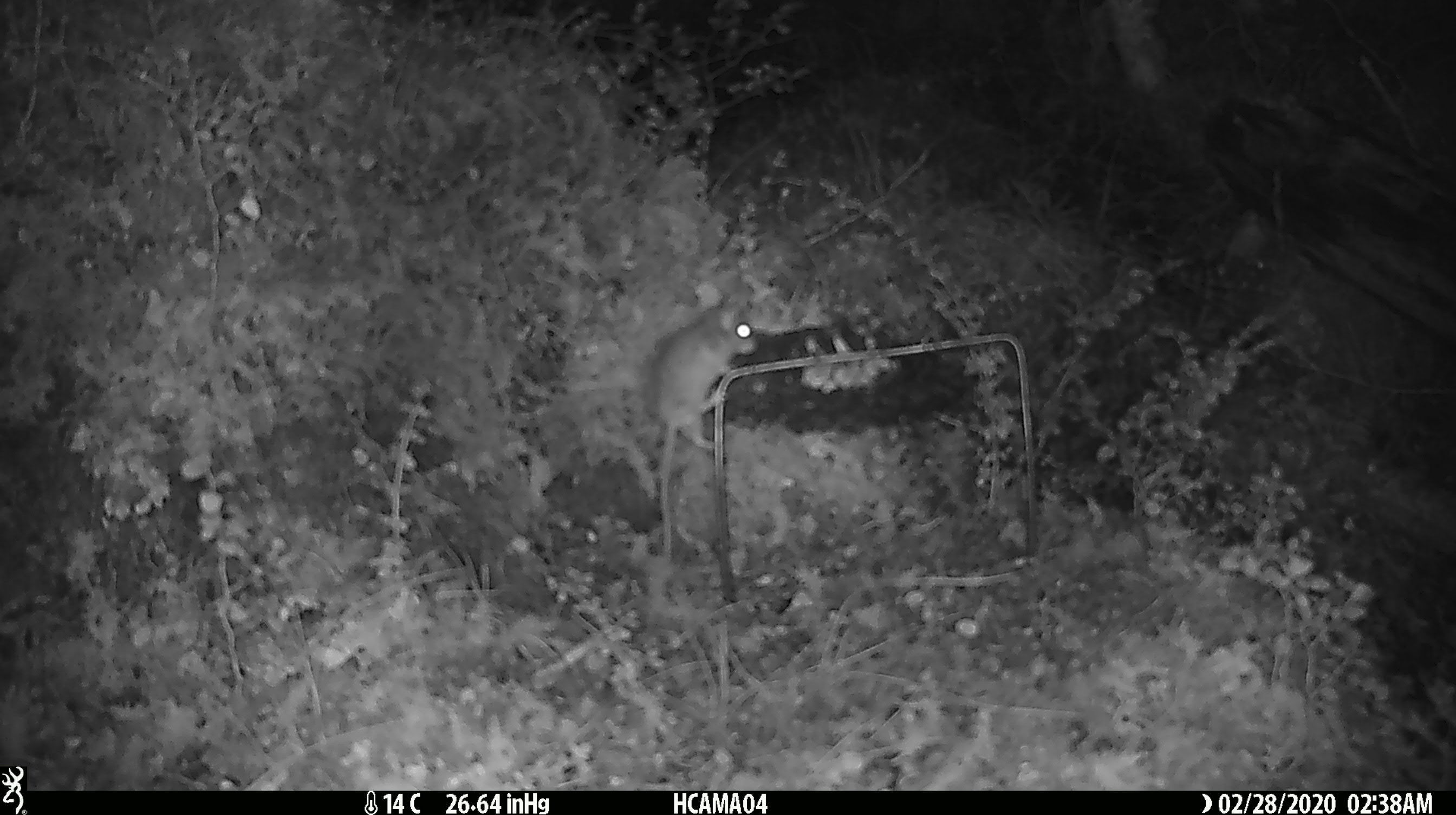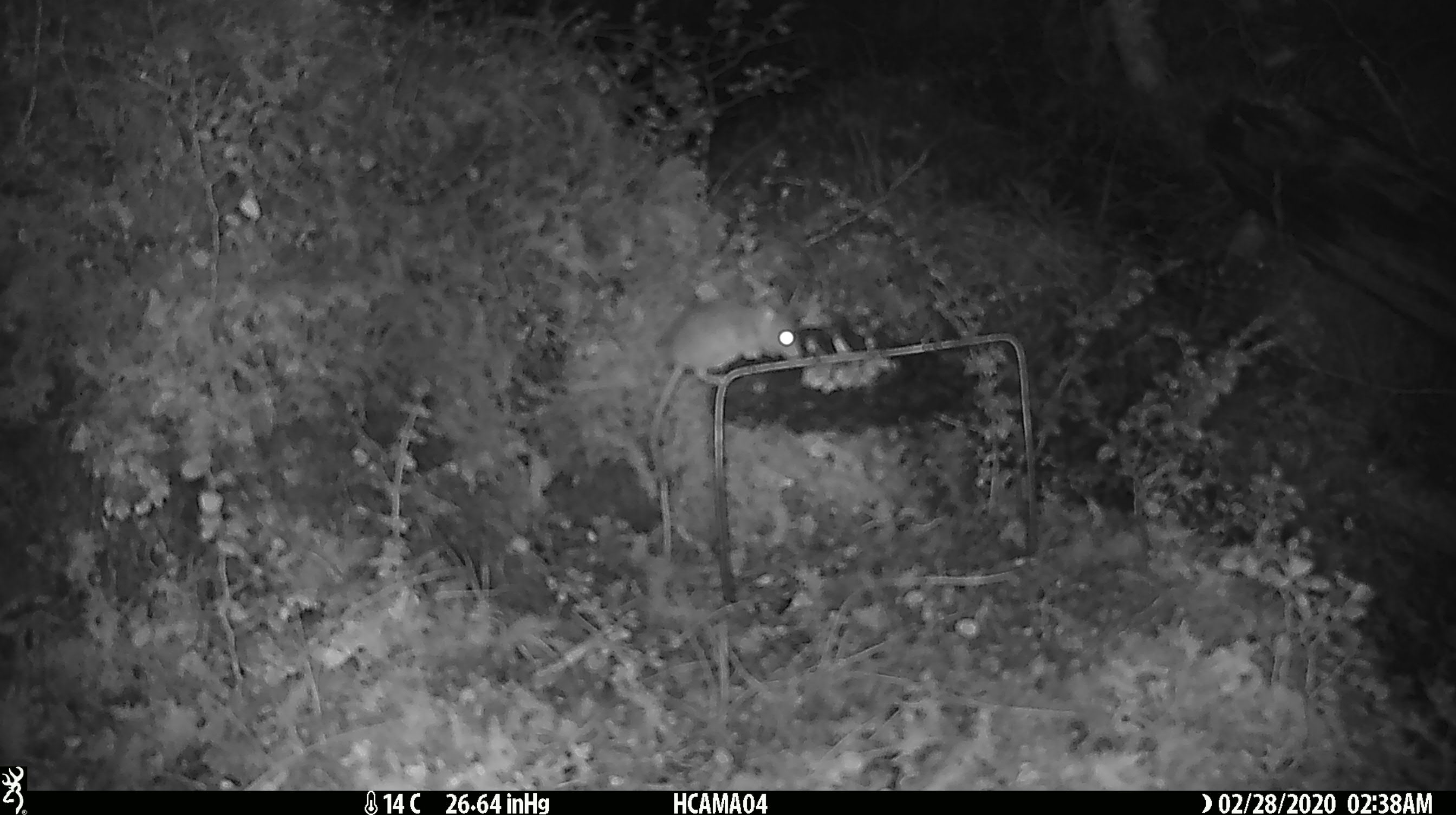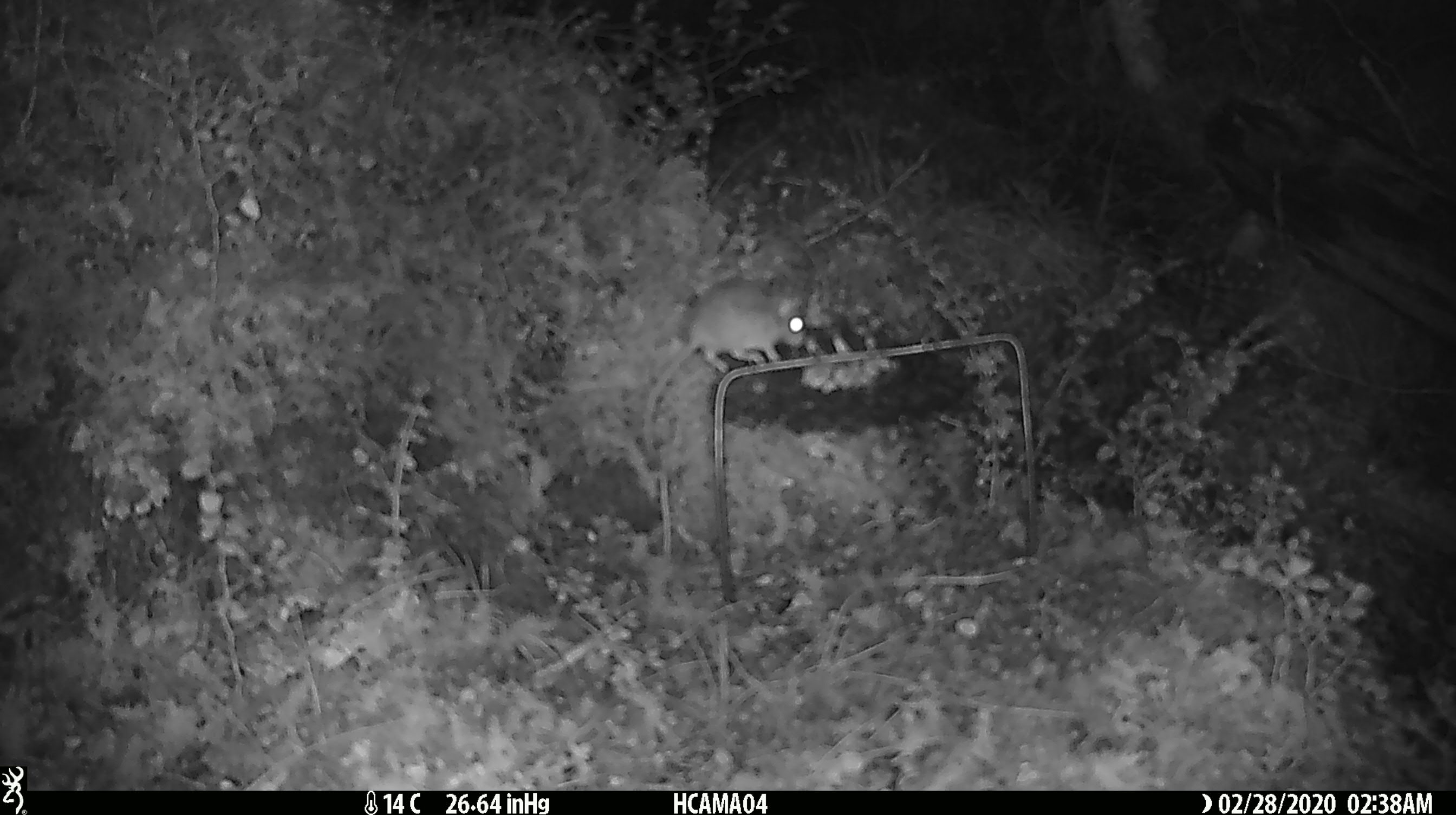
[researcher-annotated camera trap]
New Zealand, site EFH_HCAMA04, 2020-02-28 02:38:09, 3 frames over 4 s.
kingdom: Animalia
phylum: Chordata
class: Mammalia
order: Rodentia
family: Muridae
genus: Mus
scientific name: Mus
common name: mouse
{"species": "mouse (Mus)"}